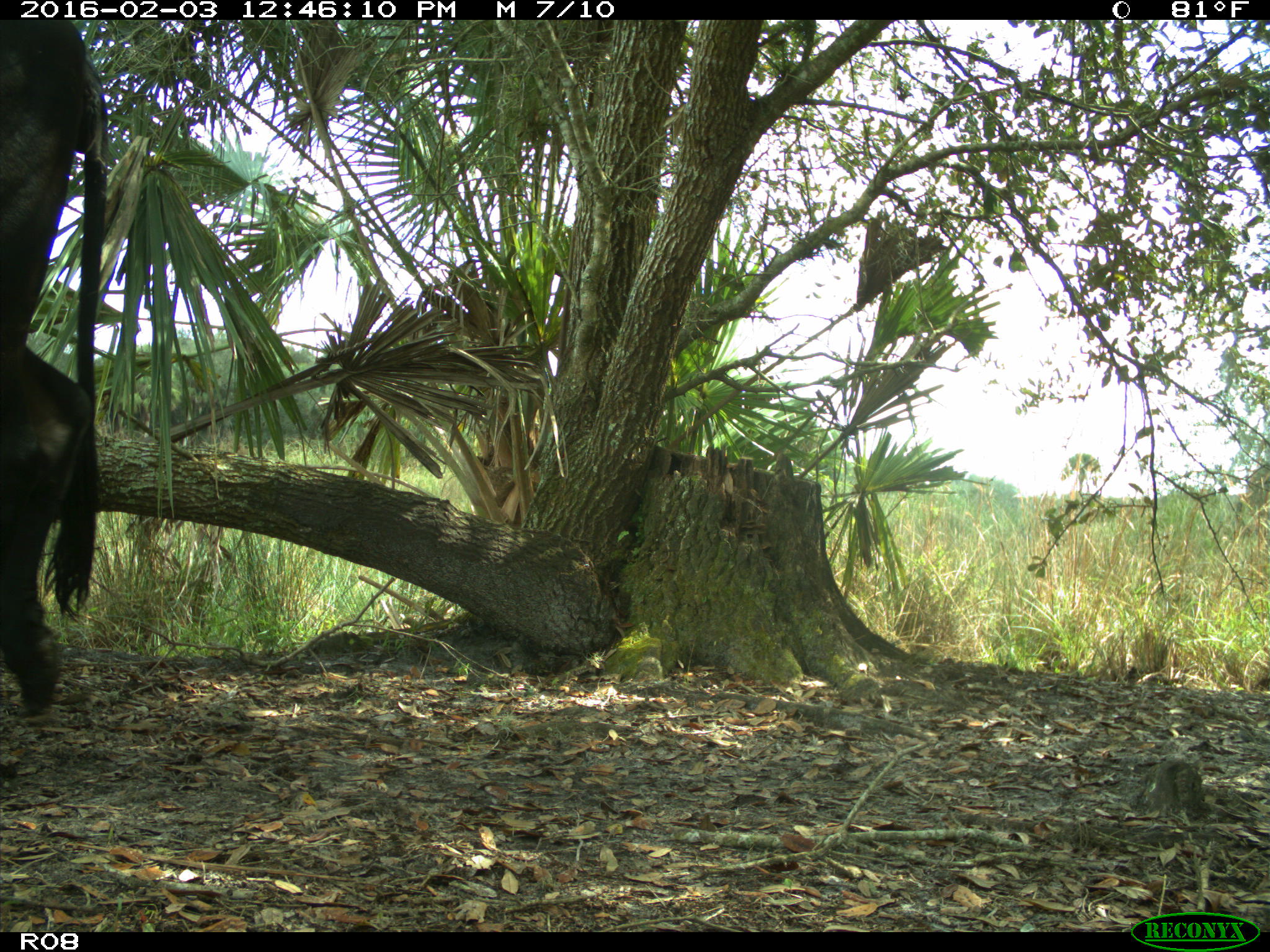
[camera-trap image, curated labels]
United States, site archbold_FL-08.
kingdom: Animalia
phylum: Chordata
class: Mammalia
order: Artiodactyla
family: Bovidae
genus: Bos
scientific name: Bos taurus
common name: domestic cow